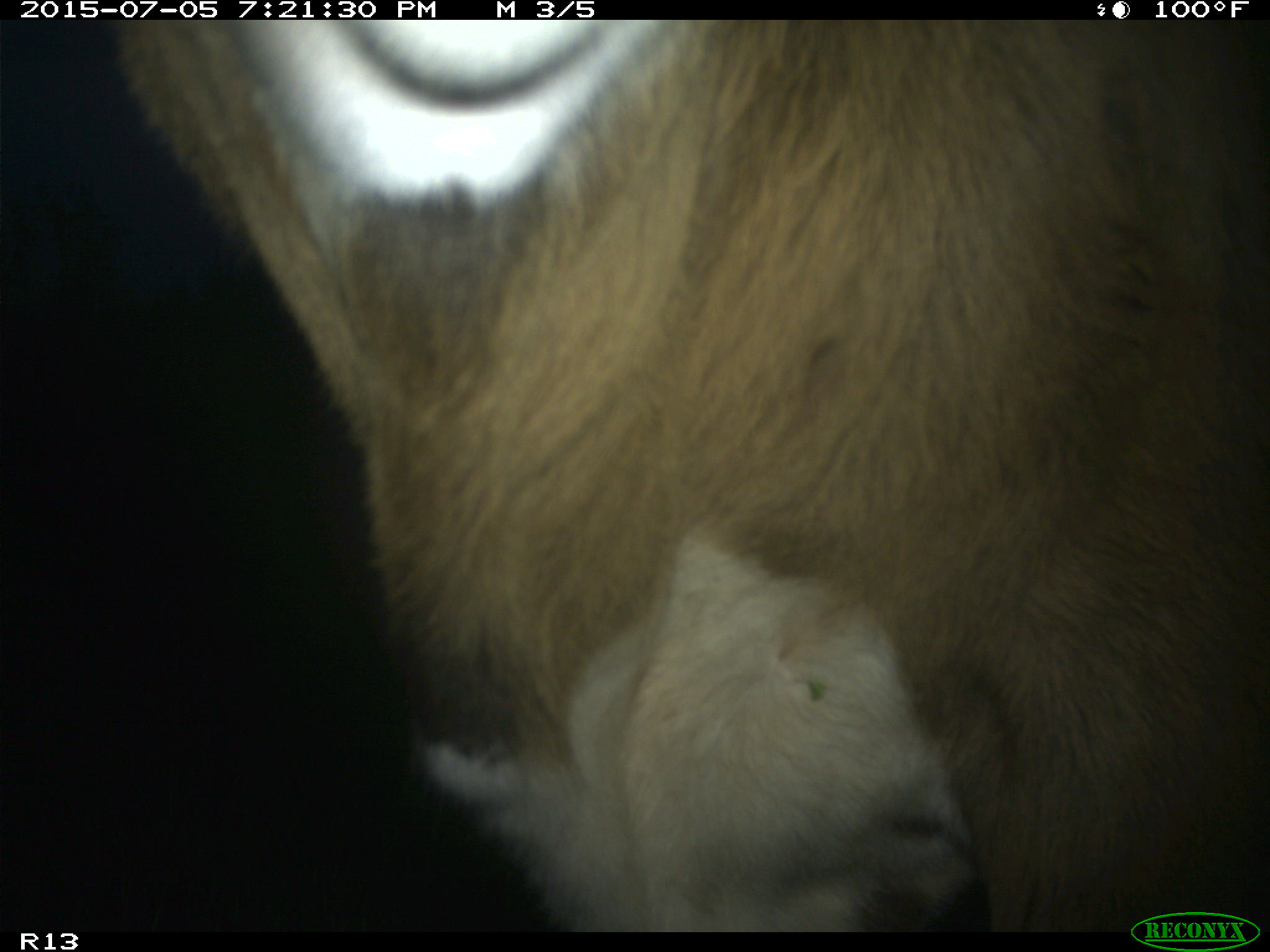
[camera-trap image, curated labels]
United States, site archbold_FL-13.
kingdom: Animalia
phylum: Chordata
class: Mammalia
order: Artiodactyla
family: Bovidae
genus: Bos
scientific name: Bos taurus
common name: domestic cow